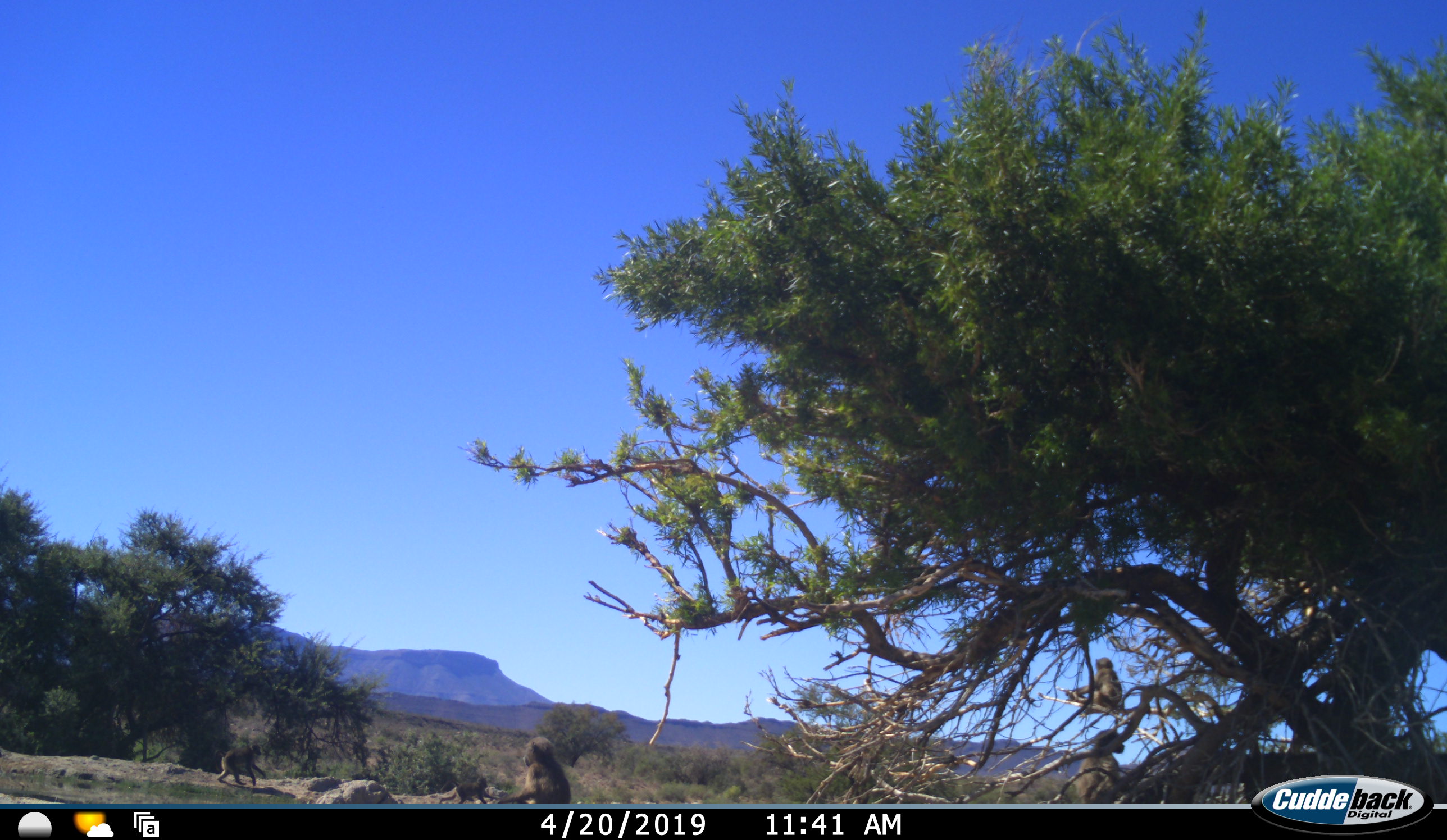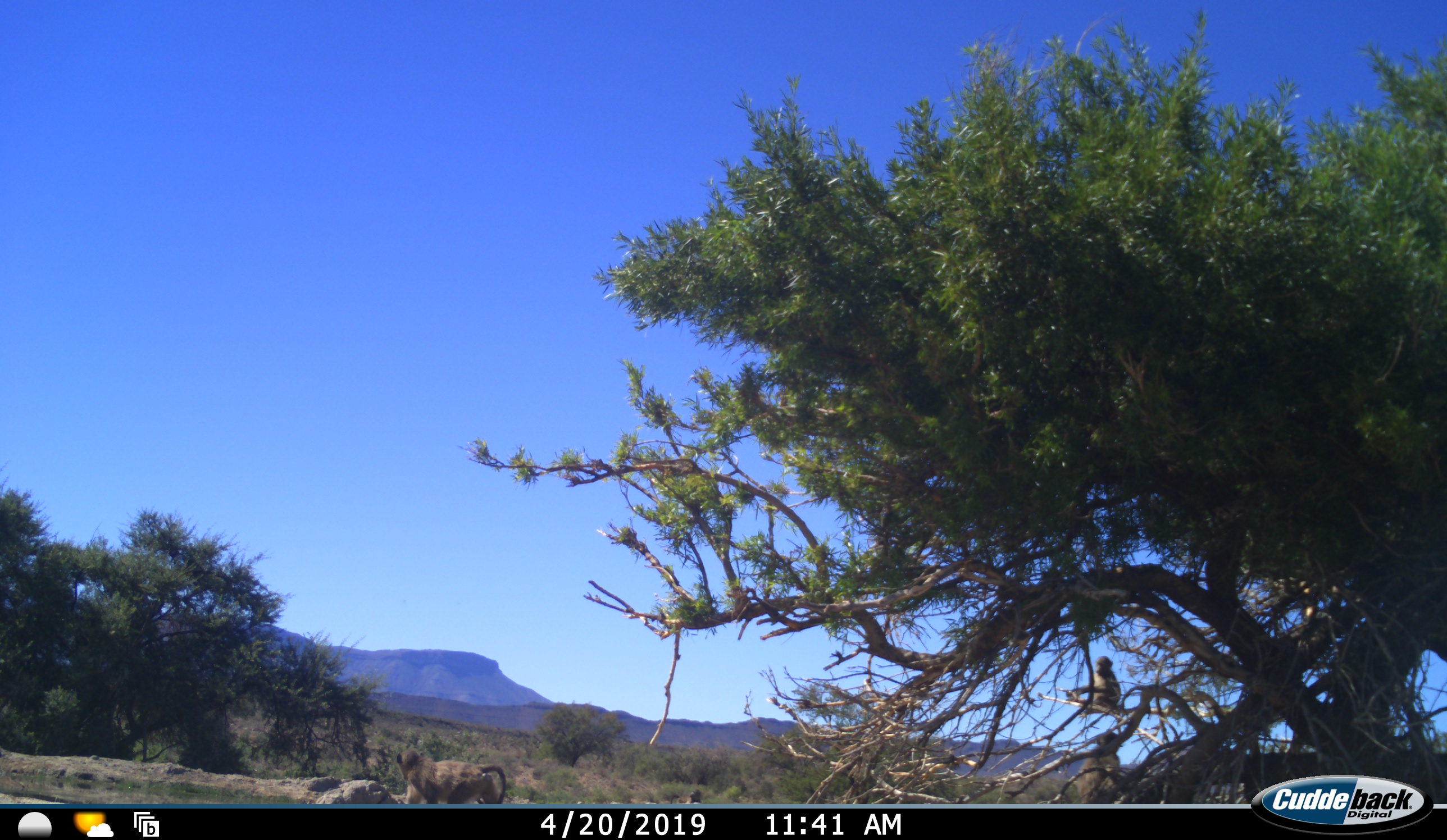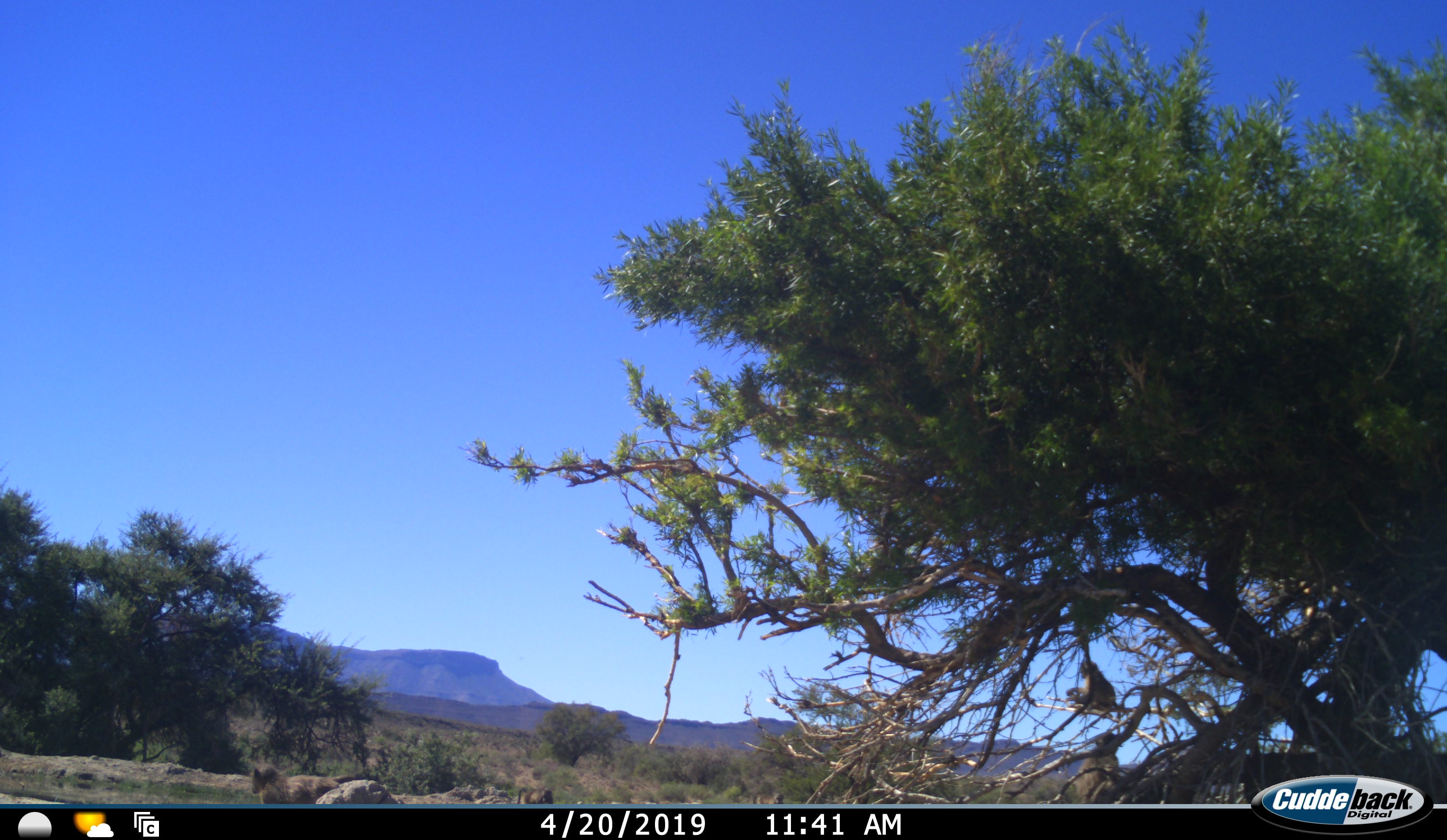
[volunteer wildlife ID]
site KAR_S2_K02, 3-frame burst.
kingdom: Animalia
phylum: Chordata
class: Mammalia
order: Primates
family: Cercopithecidae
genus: Papio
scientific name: Papio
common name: baboon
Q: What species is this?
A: Baboon (Papio).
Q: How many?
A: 5.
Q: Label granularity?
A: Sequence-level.